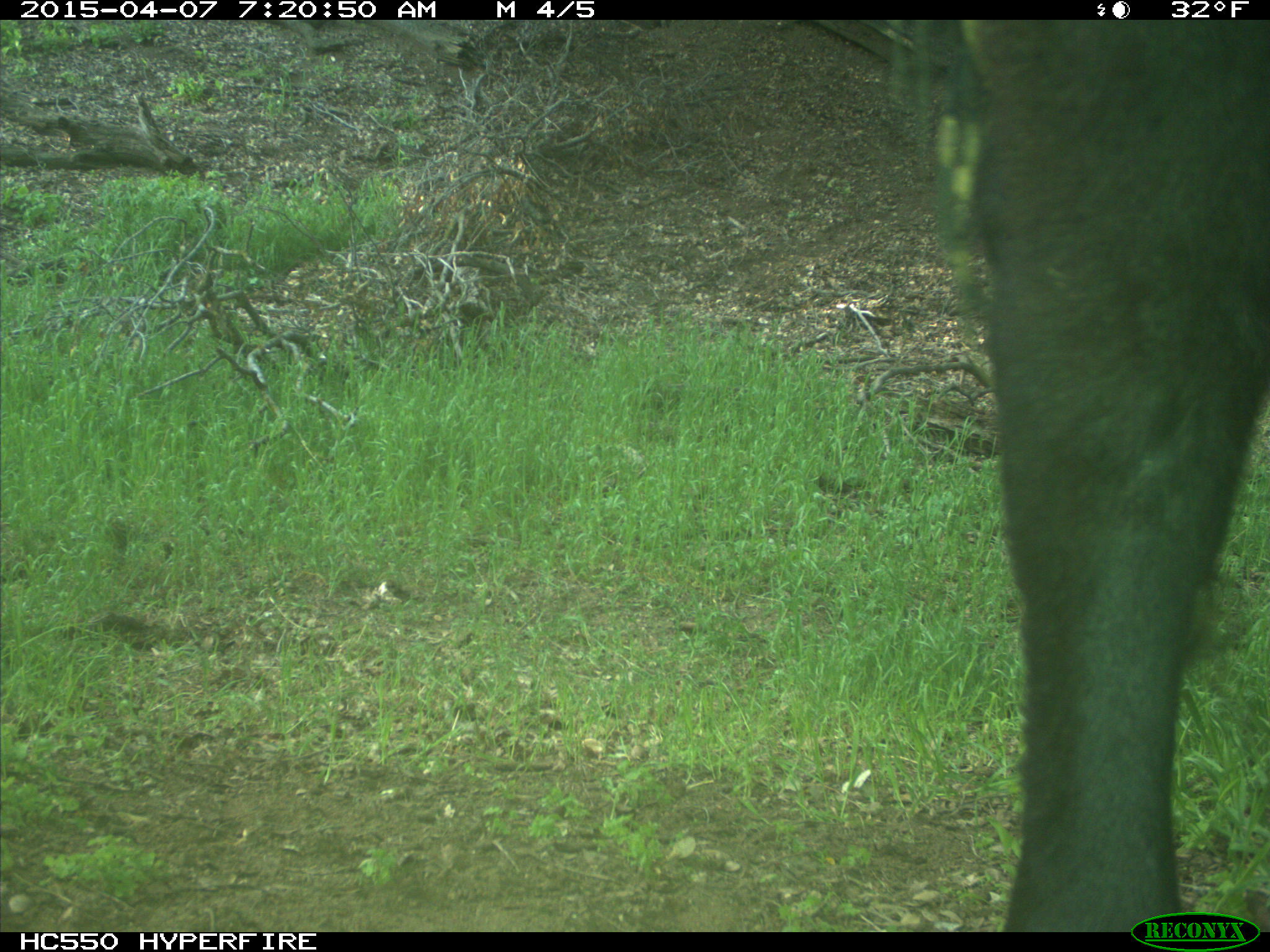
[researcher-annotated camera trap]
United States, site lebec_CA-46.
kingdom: Animalia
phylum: Chordata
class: Mammalia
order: Artiodactyla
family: Bovidae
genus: Bos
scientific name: Bos taurus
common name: domestic cow